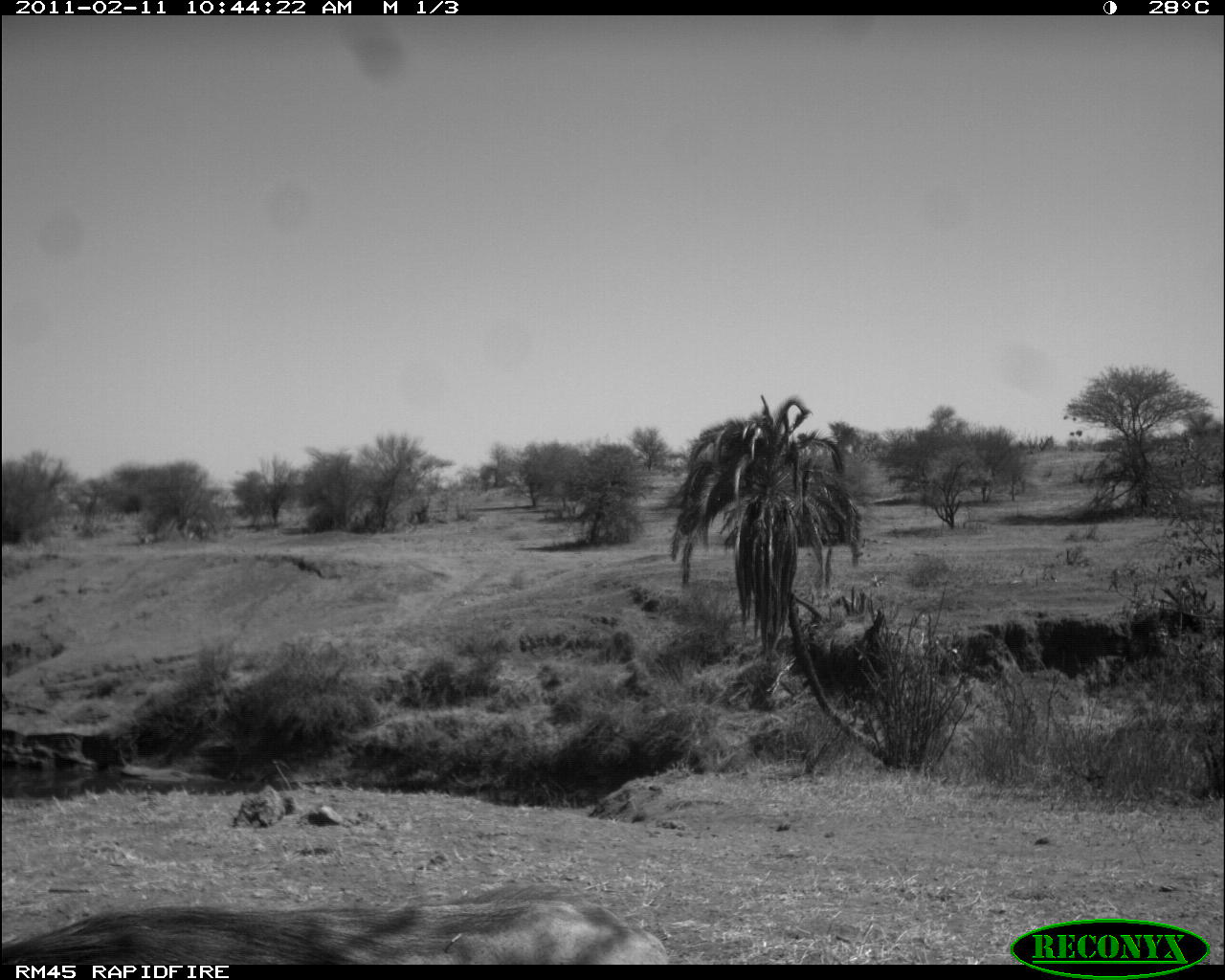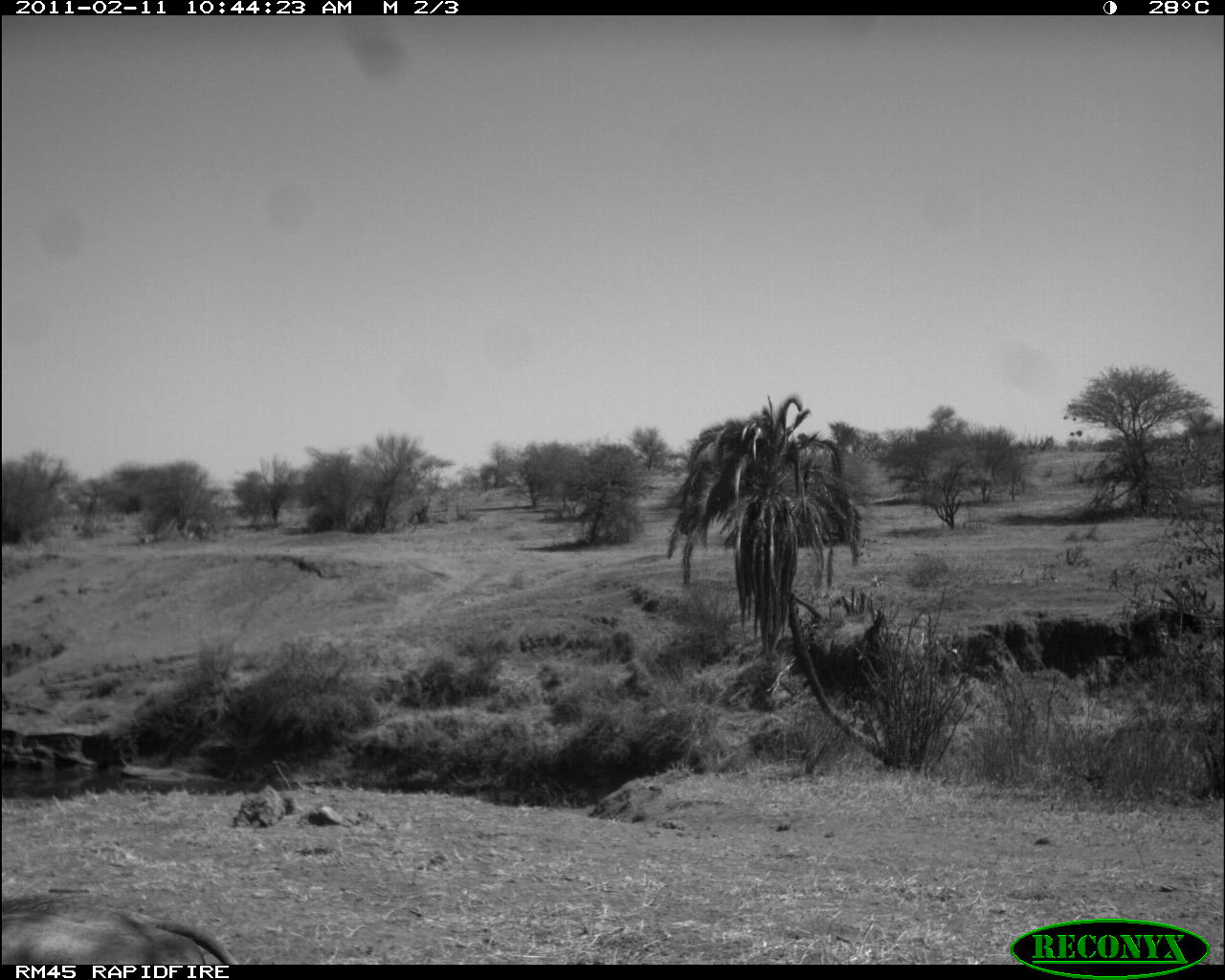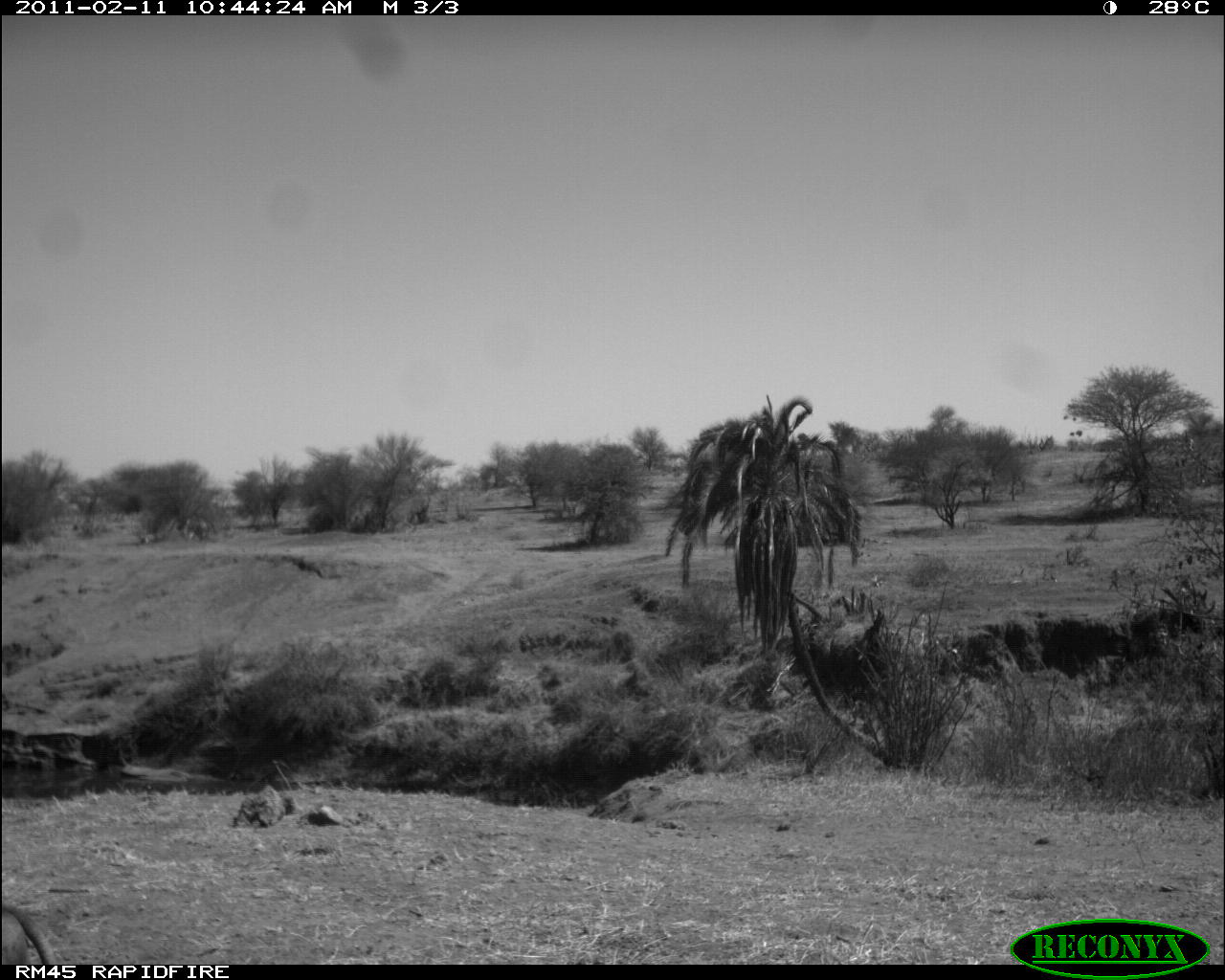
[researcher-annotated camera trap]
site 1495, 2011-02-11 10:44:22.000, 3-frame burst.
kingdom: Animalia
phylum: Chordata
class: Mammalia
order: Artiodactyla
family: Suidae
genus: Phacochoerus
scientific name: Phacochoerus africanus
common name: common warthog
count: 1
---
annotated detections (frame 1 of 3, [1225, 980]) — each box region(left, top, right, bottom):
phacochoerus africanus: region(2, 881, 667, 963)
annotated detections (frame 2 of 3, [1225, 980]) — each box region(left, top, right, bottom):
phacochoerus africanus: region(2, 892, 240, 960)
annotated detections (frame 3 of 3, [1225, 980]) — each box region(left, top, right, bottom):
phacochoerus africanus: region(2, 900, 58, 964)